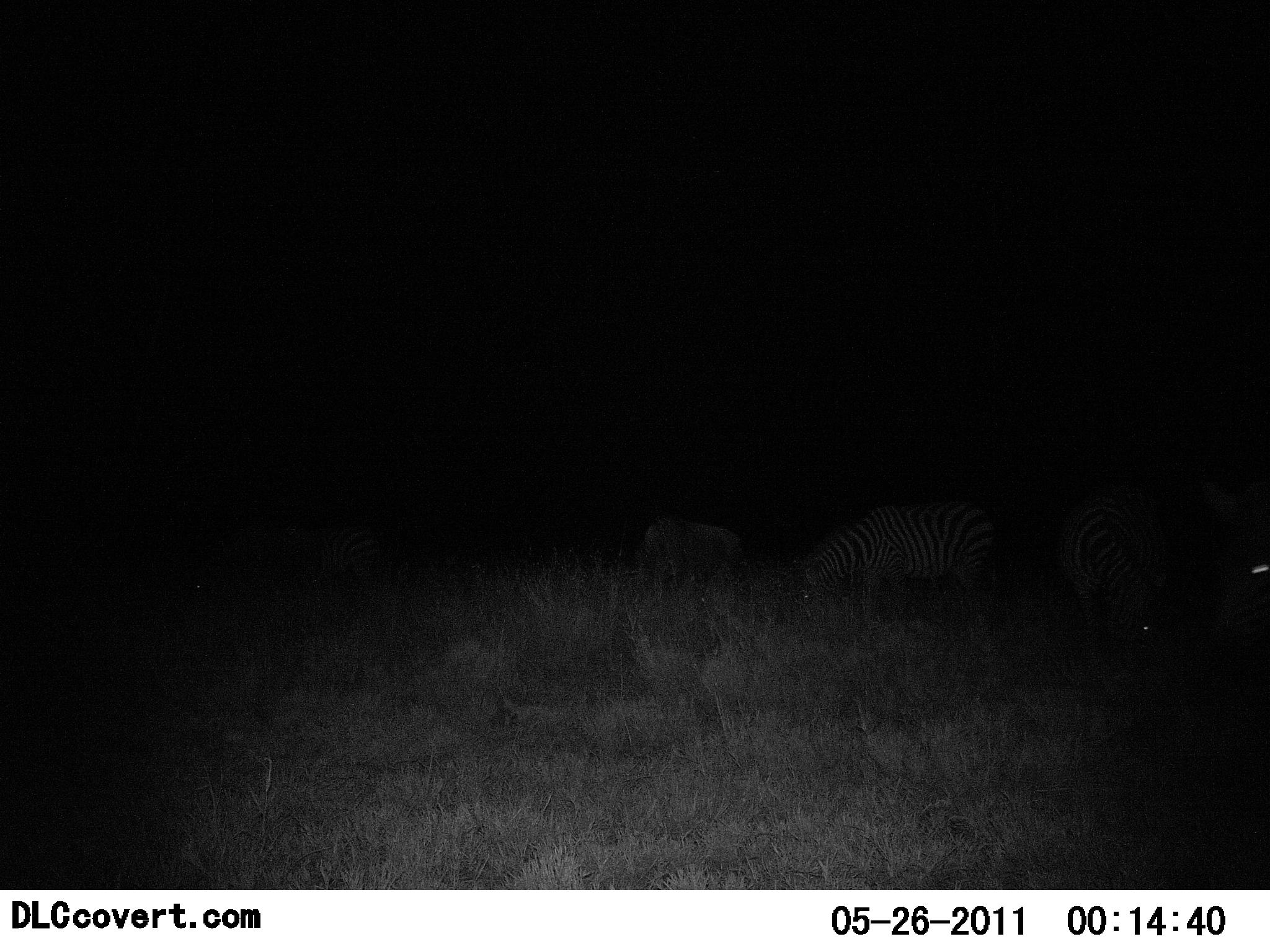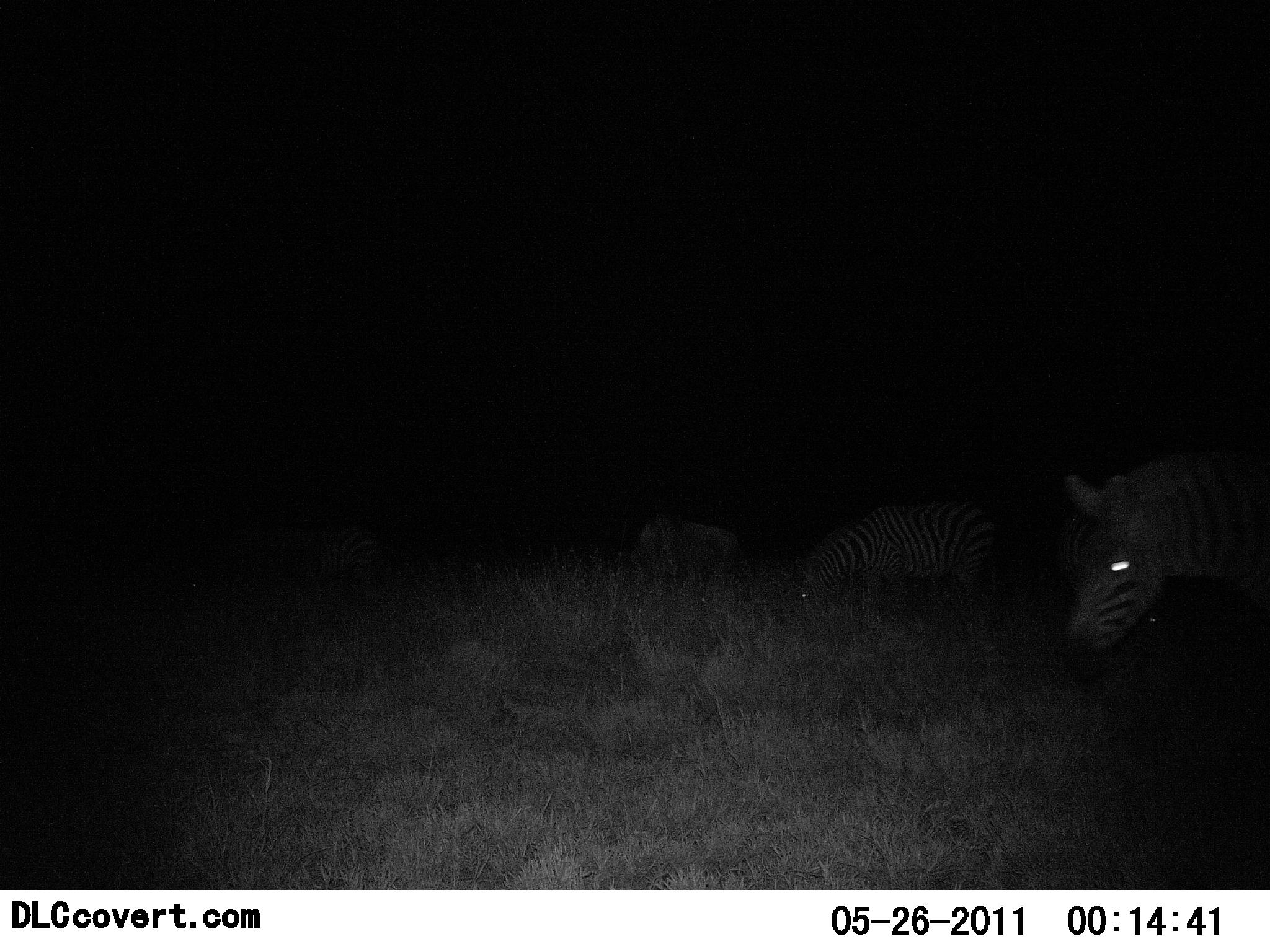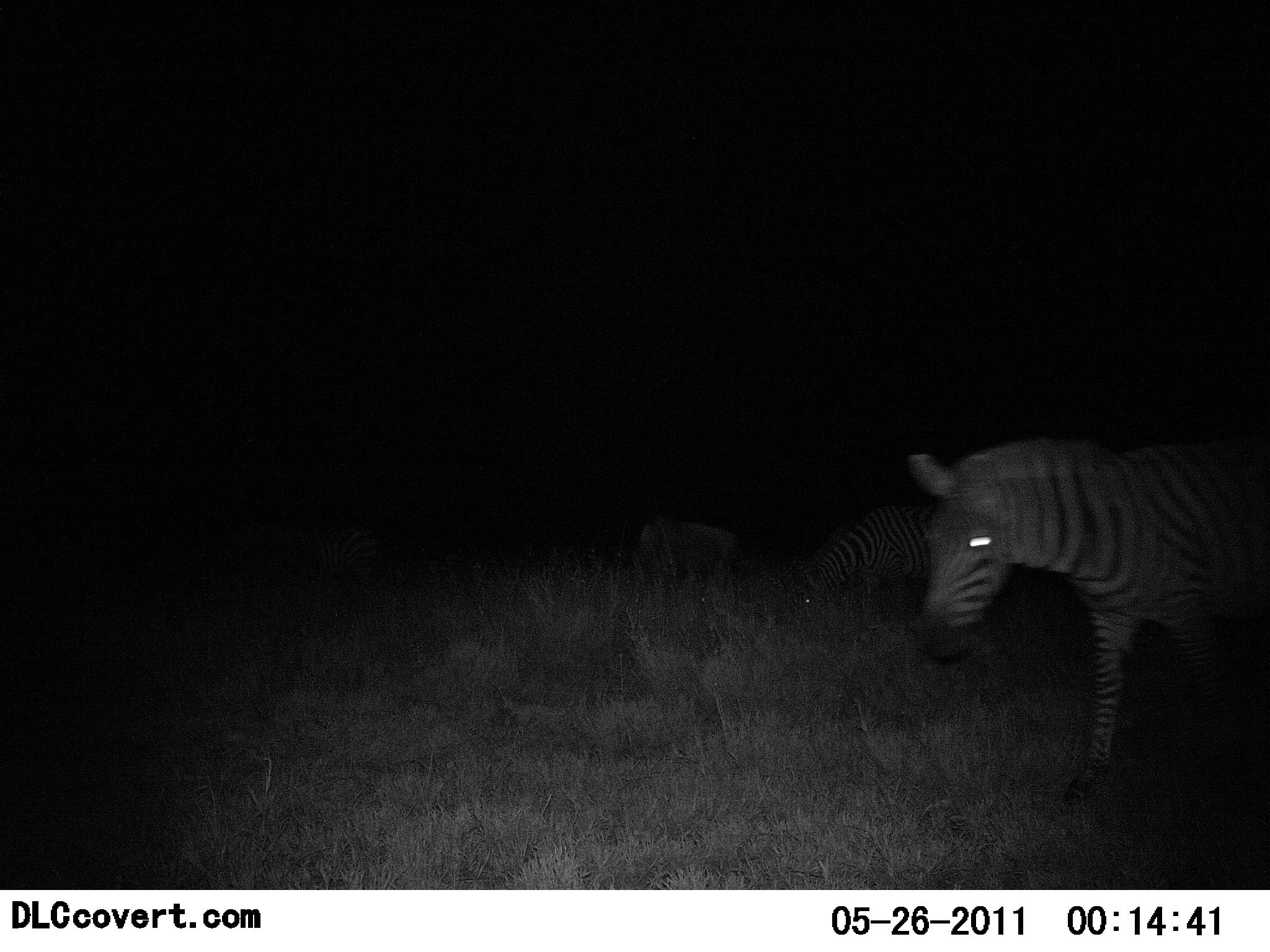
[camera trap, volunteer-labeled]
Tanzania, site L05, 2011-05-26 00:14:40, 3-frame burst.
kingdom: Animalia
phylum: Chordata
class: Mammalia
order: Perissodactyla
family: Equidae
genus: Equus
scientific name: Equus quagga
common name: plains zebra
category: zebra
Zebra (plains zebra) (Equus quagga), count 3. Behavior (volunteer vote fractions): standing 33%, resting 8%, moving 67%, interacting 0%. Young present (vote fraction): 0%. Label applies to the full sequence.